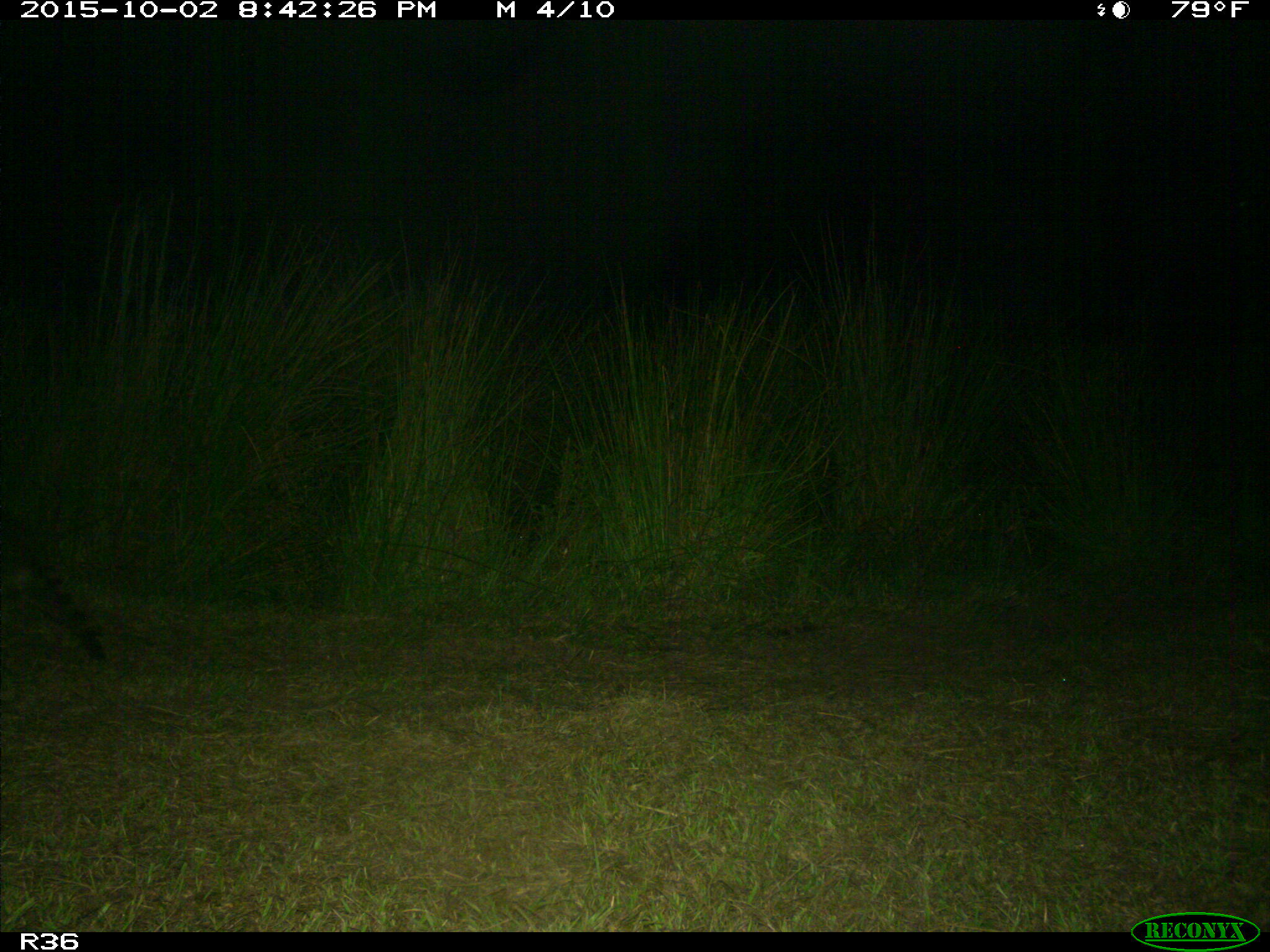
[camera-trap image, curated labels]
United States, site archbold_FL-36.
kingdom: Animalia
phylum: Chordata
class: Mammalia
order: Carnivora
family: Procyonidae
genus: Procyon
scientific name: Procyon lotor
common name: common raccoon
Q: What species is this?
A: Procyon lotor (common raccoon).